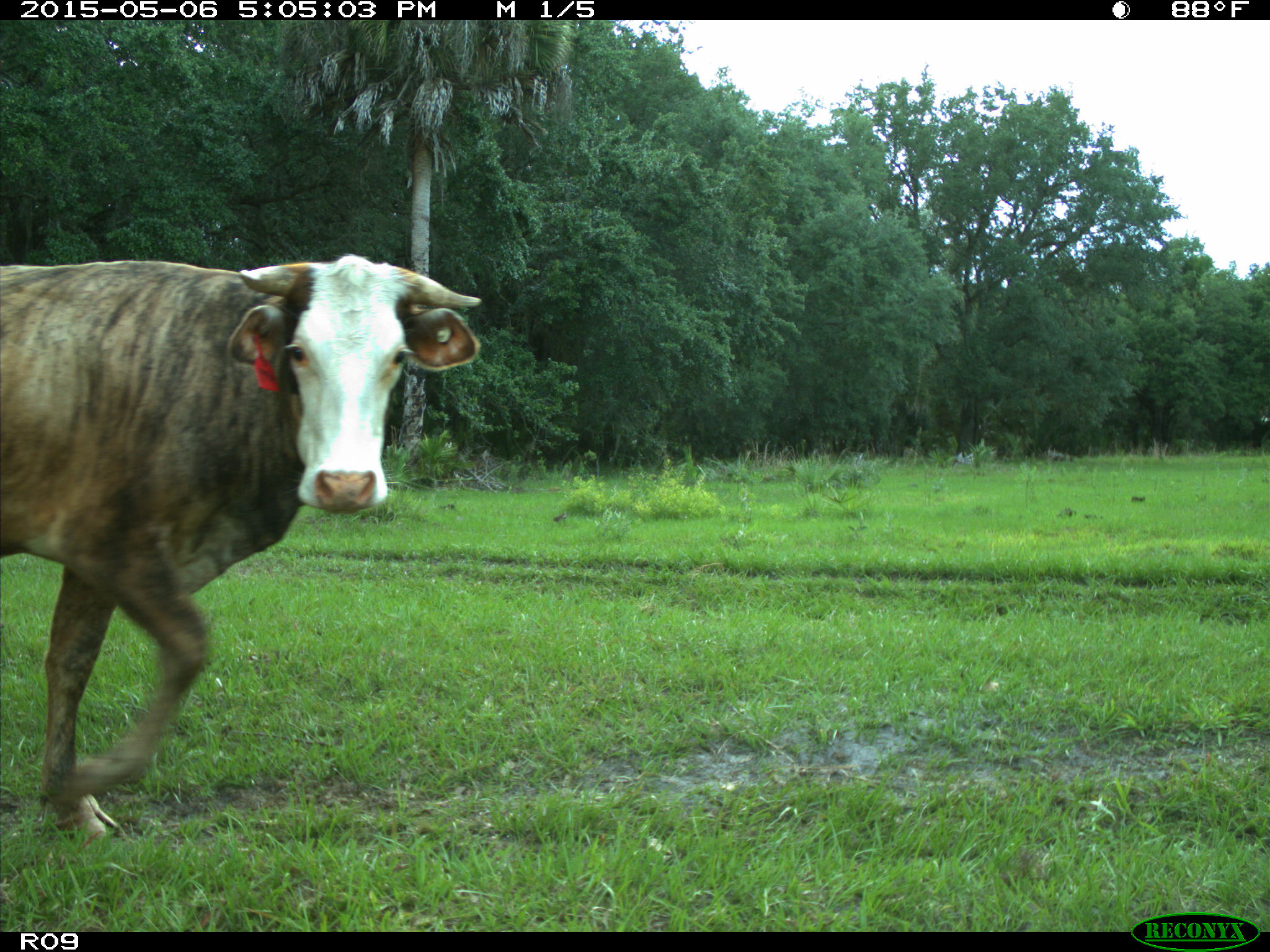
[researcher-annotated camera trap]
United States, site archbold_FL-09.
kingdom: Animalia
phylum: Chordata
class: Mammalia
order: Artiodactyla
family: Bovidae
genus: Bos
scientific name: Bos taurus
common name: domestic cow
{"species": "Bos taurus (domestic cow)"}